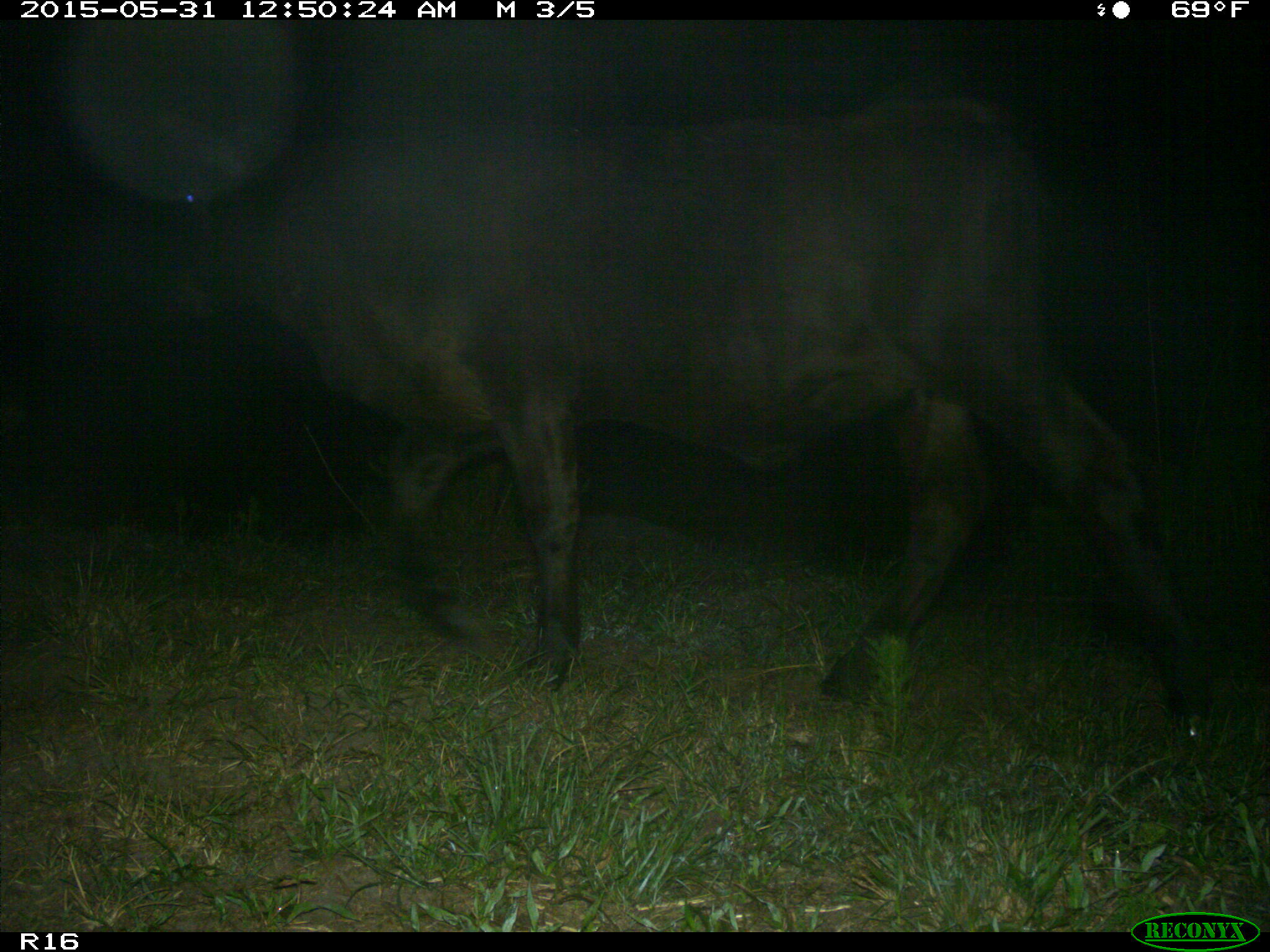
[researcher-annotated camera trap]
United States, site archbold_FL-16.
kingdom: Animalia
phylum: Chordata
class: Mammalia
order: Artiodactyla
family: Bovidae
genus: Bos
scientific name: Bos taurus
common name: domestic cow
Bos taurus (domestic cow).